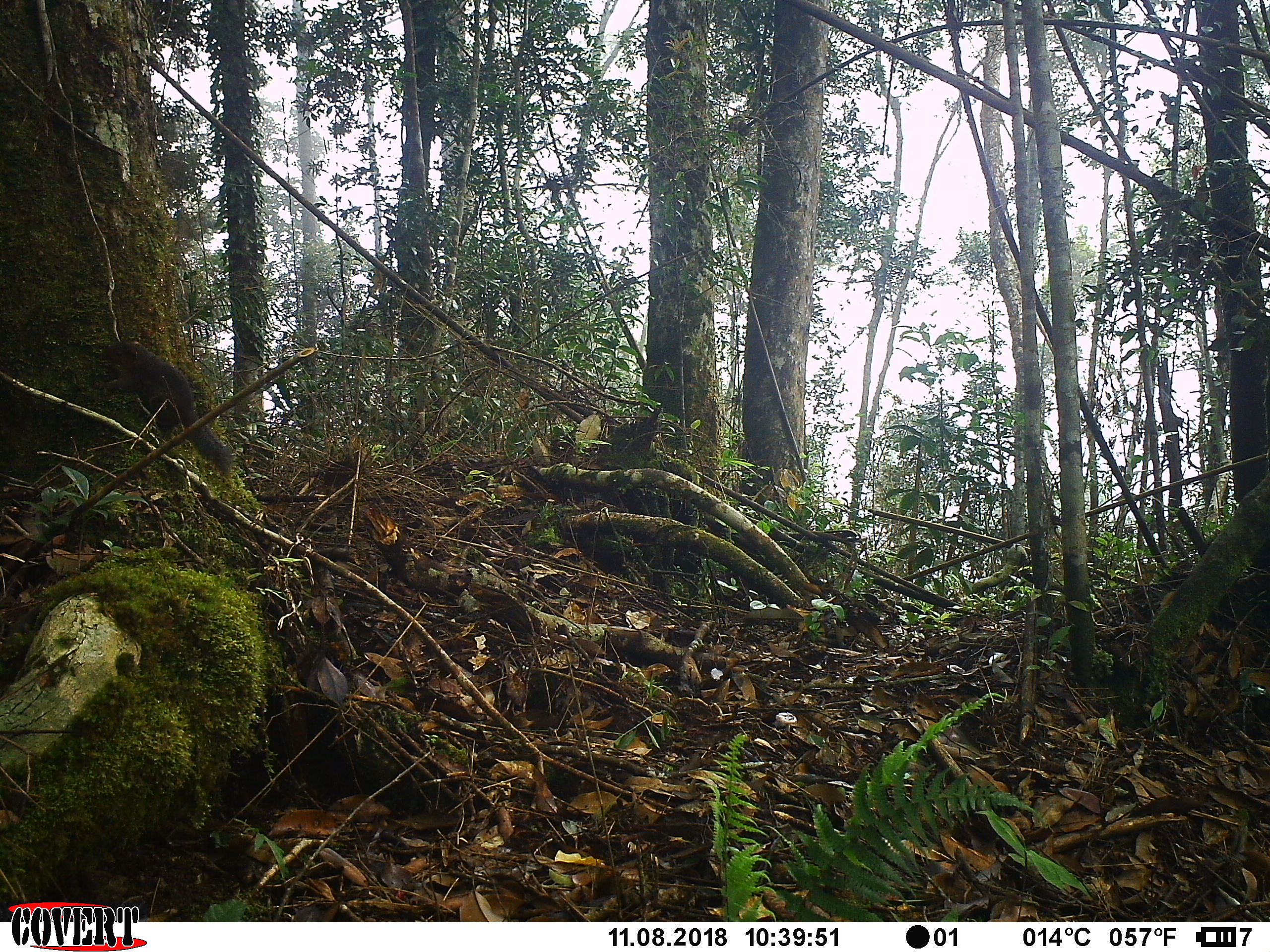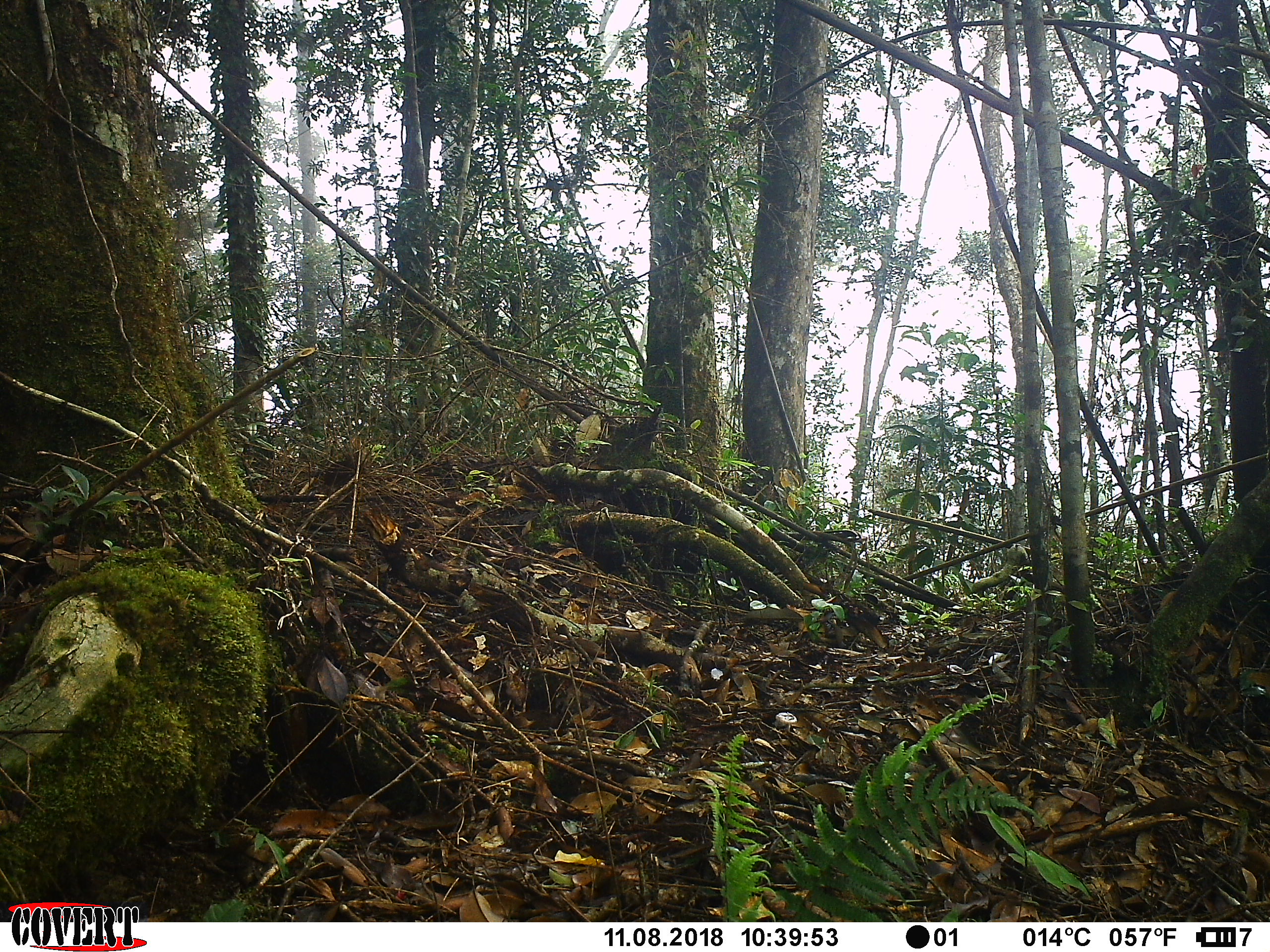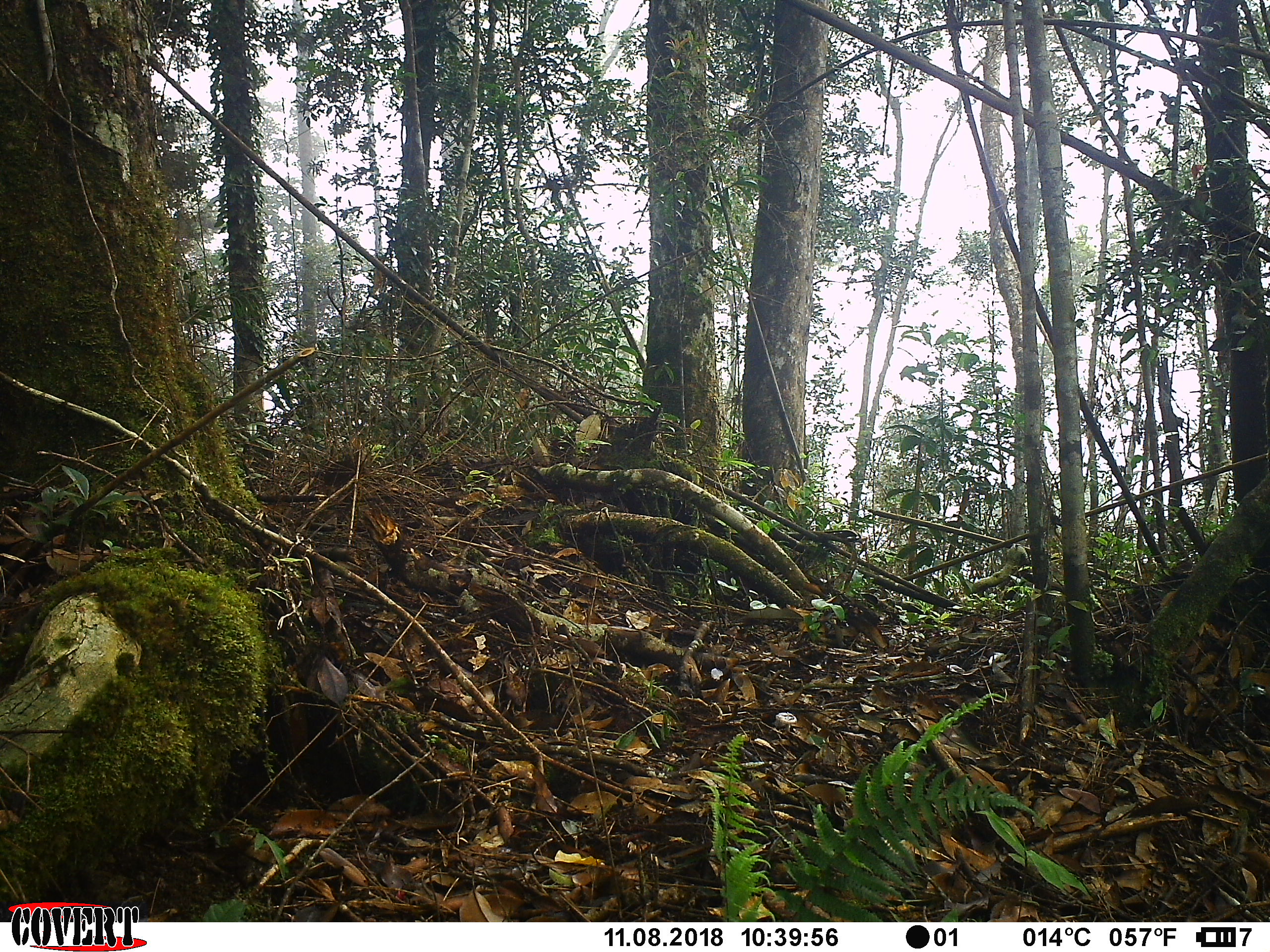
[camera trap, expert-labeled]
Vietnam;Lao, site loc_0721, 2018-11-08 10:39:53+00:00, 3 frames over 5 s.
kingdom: Animalia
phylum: Chordata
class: Mammalia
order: Rodentia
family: Sciuridae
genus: Callosciurus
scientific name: Callosciurus erythraeus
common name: pallas's squirrel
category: pallass squirrel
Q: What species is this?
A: Pallass squirrel (pallas's squirrel) (Callosciurus erythraeus).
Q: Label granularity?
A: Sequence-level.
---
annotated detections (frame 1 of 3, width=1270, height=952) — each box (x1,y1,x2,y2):
pallass squirrel: (92,338,233,475)